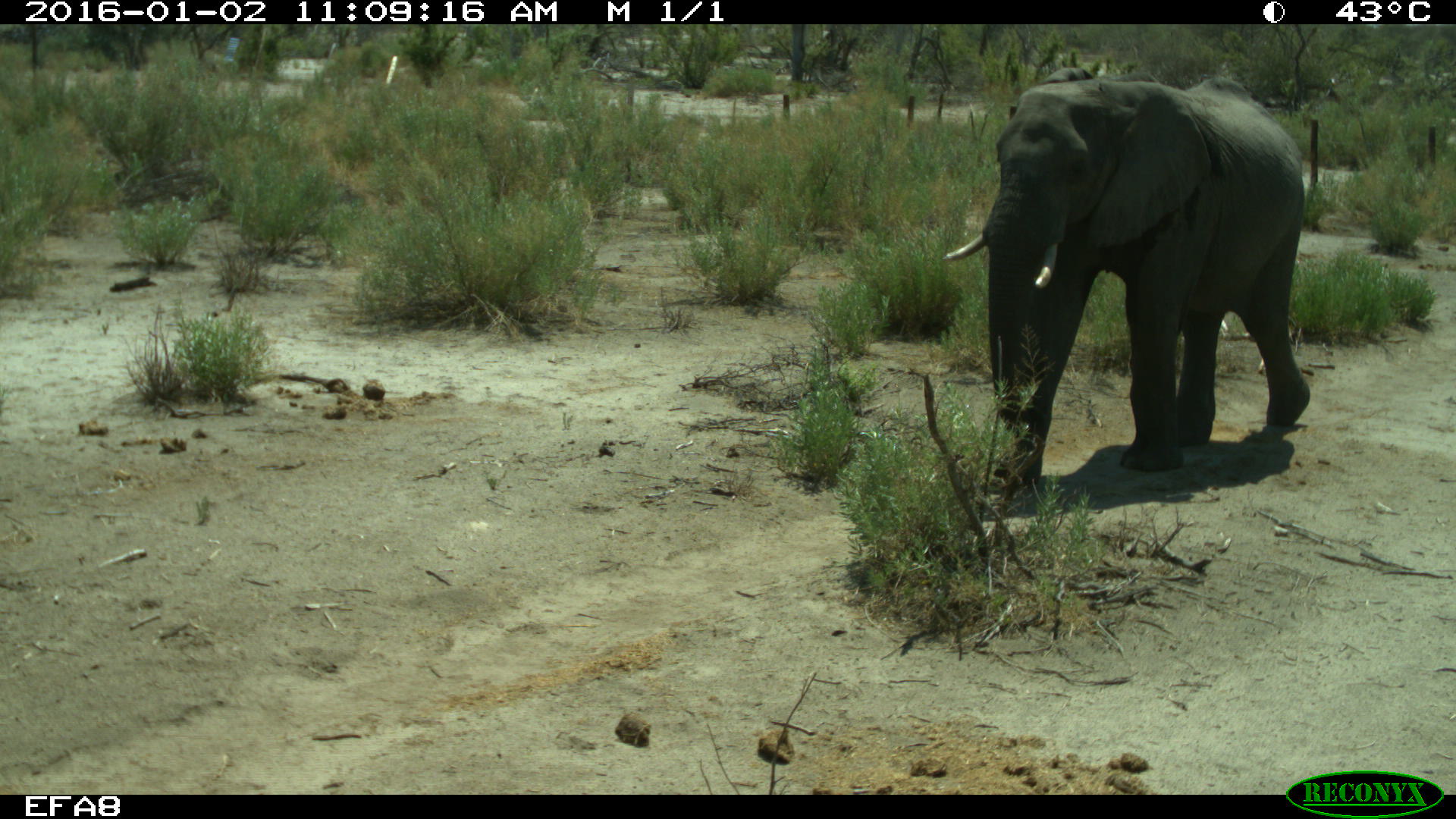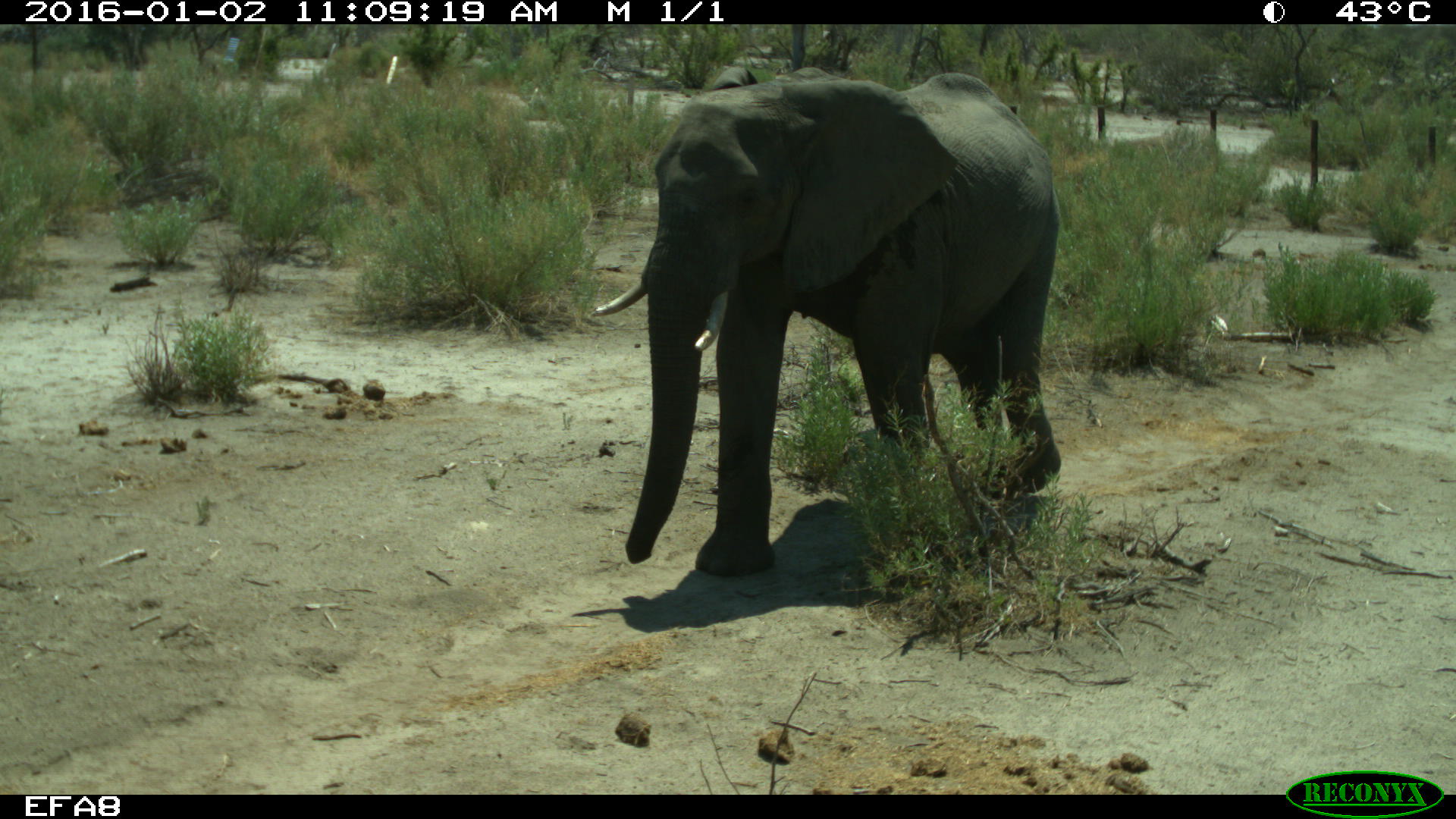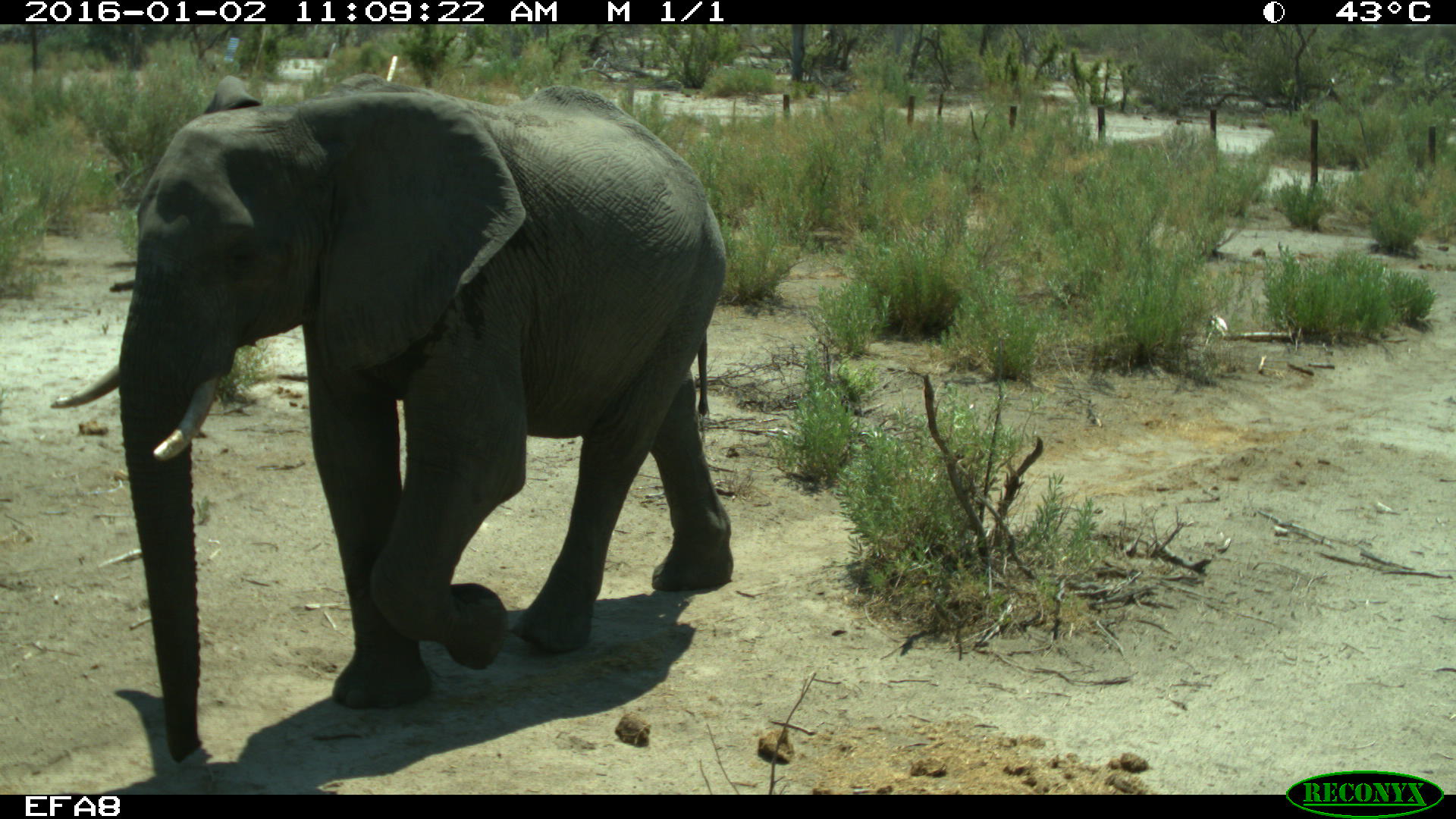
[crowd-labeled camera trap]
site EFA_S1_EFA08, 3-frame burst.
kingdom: Animalia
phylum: Chordata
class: Mammalia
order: Proboscidea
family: Elephantidae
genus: Loxodonta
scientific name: Loxodonta africana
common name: african bush elephant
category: elephant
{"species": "elephant (african bush elephant) (Loxodonta africana)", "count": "1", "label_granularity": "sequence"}